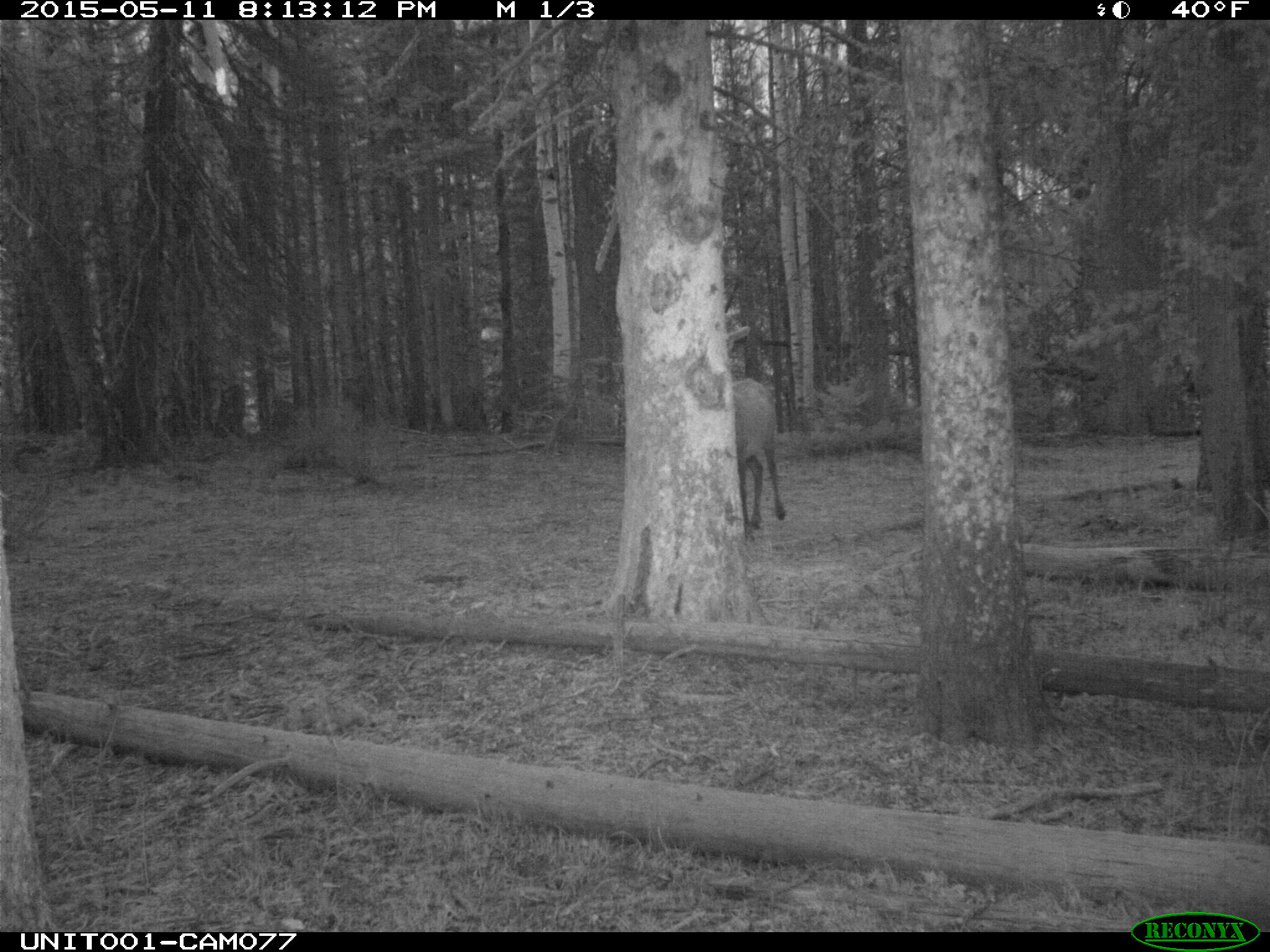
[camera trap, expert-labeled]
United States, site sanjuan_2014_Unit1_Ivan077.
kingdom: Animalia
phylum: Chordata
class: Mammalia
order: Artiodactyla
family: Cervidae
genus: Cervus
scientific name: Cervus elaphus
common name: red deer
Cervus elaphus (red deer).